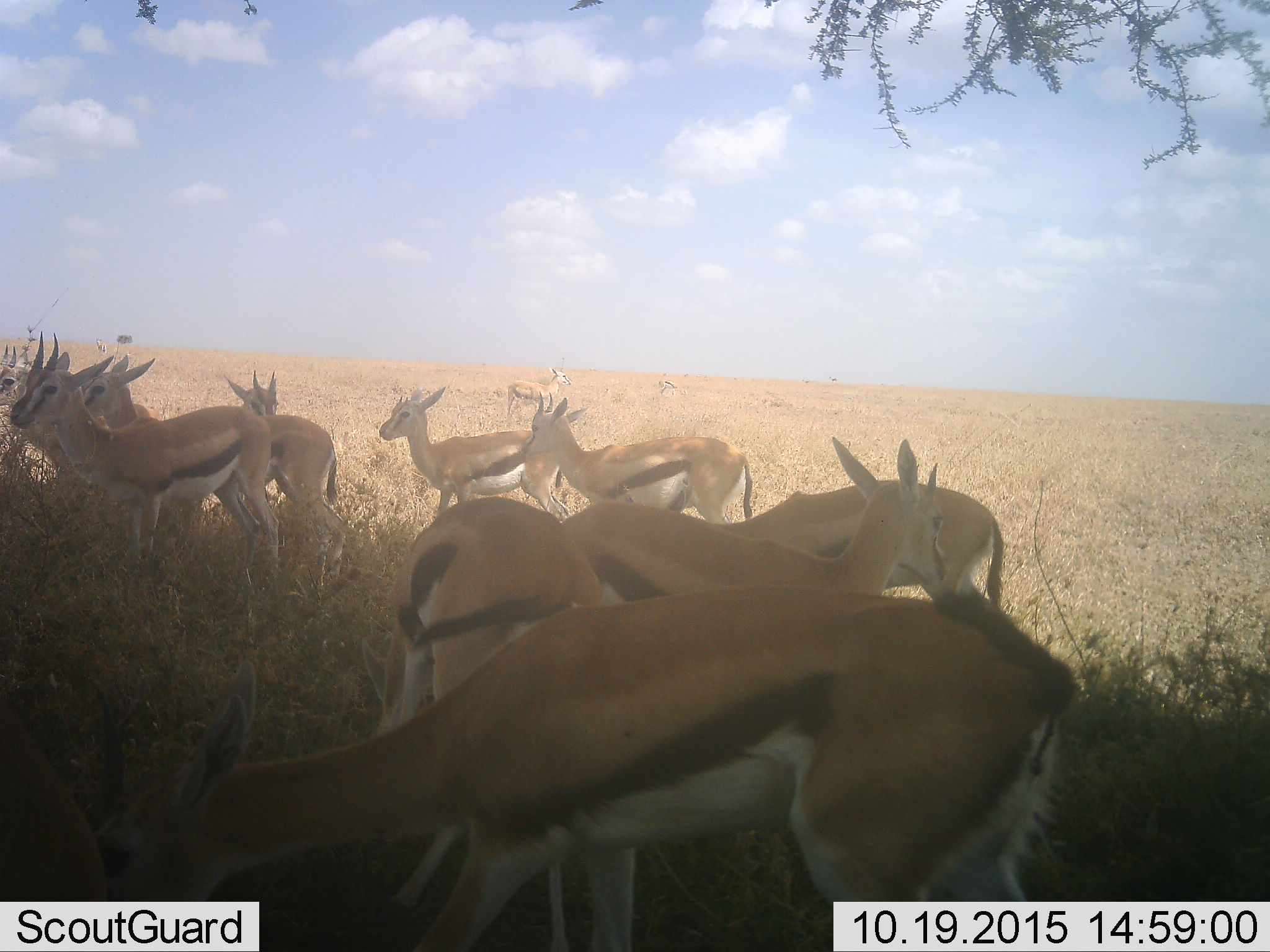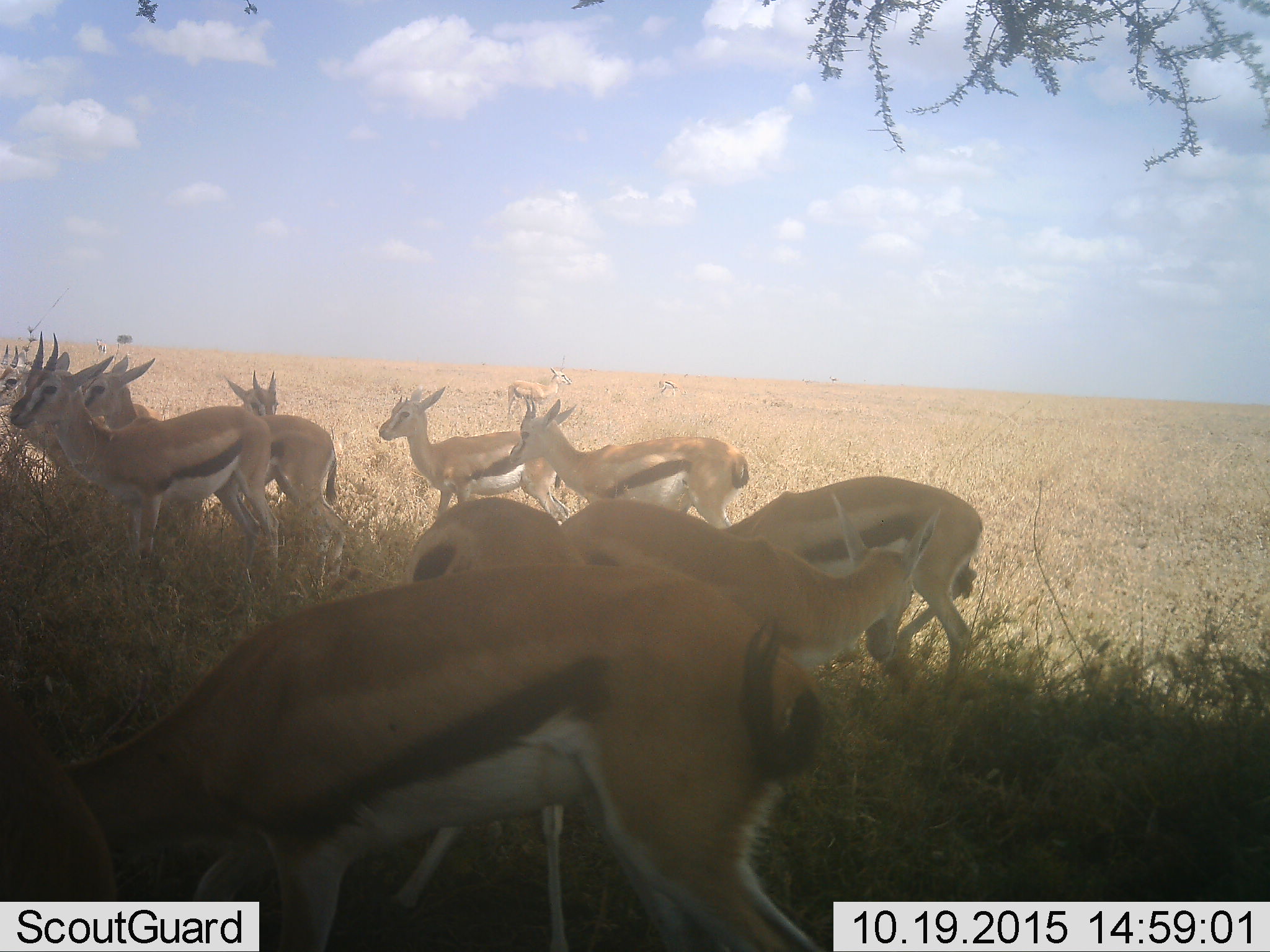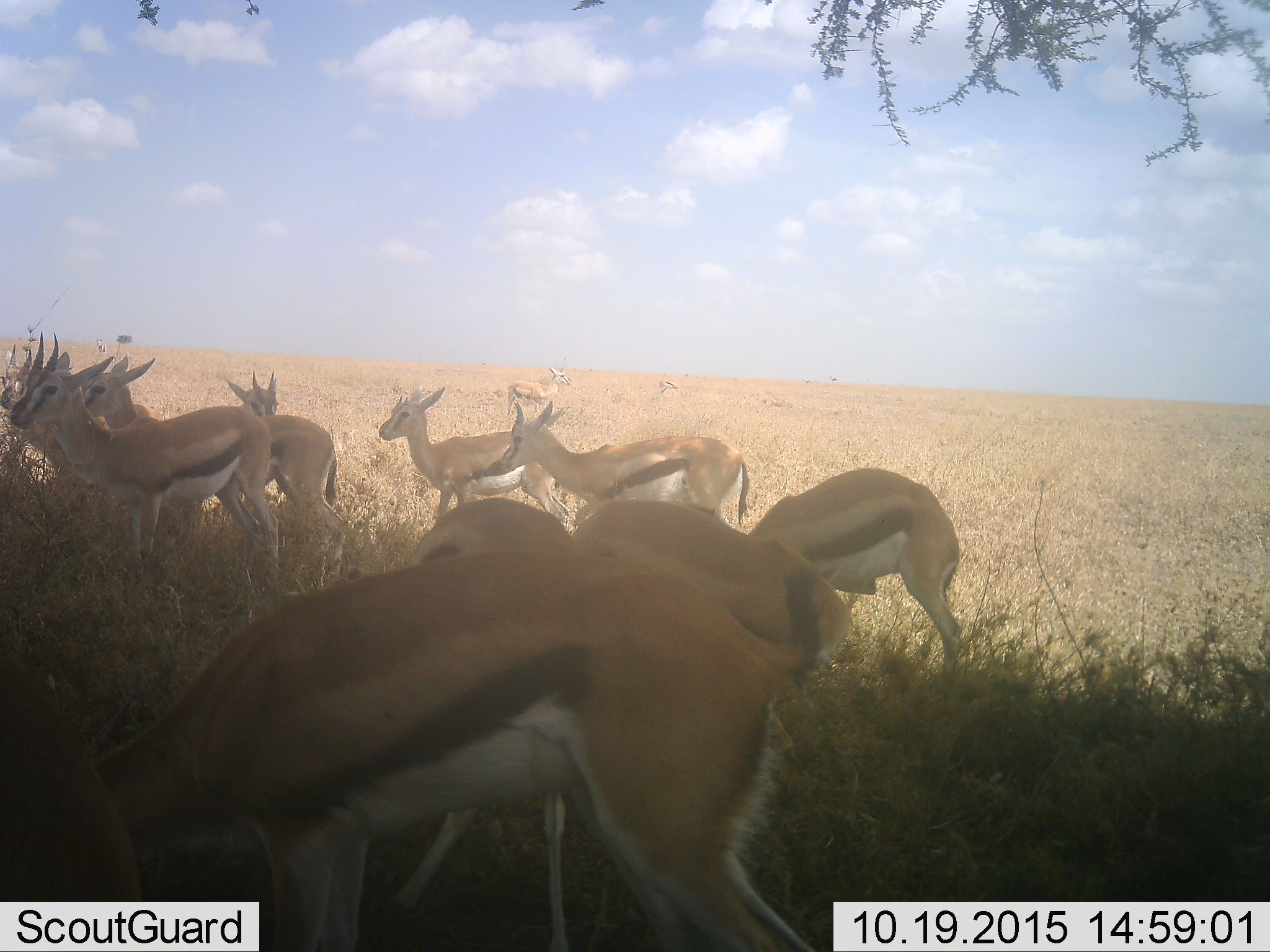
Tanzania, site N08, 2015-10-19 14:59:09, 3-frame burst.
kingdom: Animalia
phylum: Chordata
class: Mammalia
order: Artiodactyla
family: Bovidae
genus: Eudorcas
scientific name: Eudorcas thomsonii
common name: thomson's gazelle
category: gazellethomsons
Gazellethomsons (thomson's gazelle) (Eudorcas thomsonii), count 11-50. Behavior (volunteer vote fractions): standing 90%, resting 10%, moving 30%, interacting 20%. Young present (vote fraction): 20%. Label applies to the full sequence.